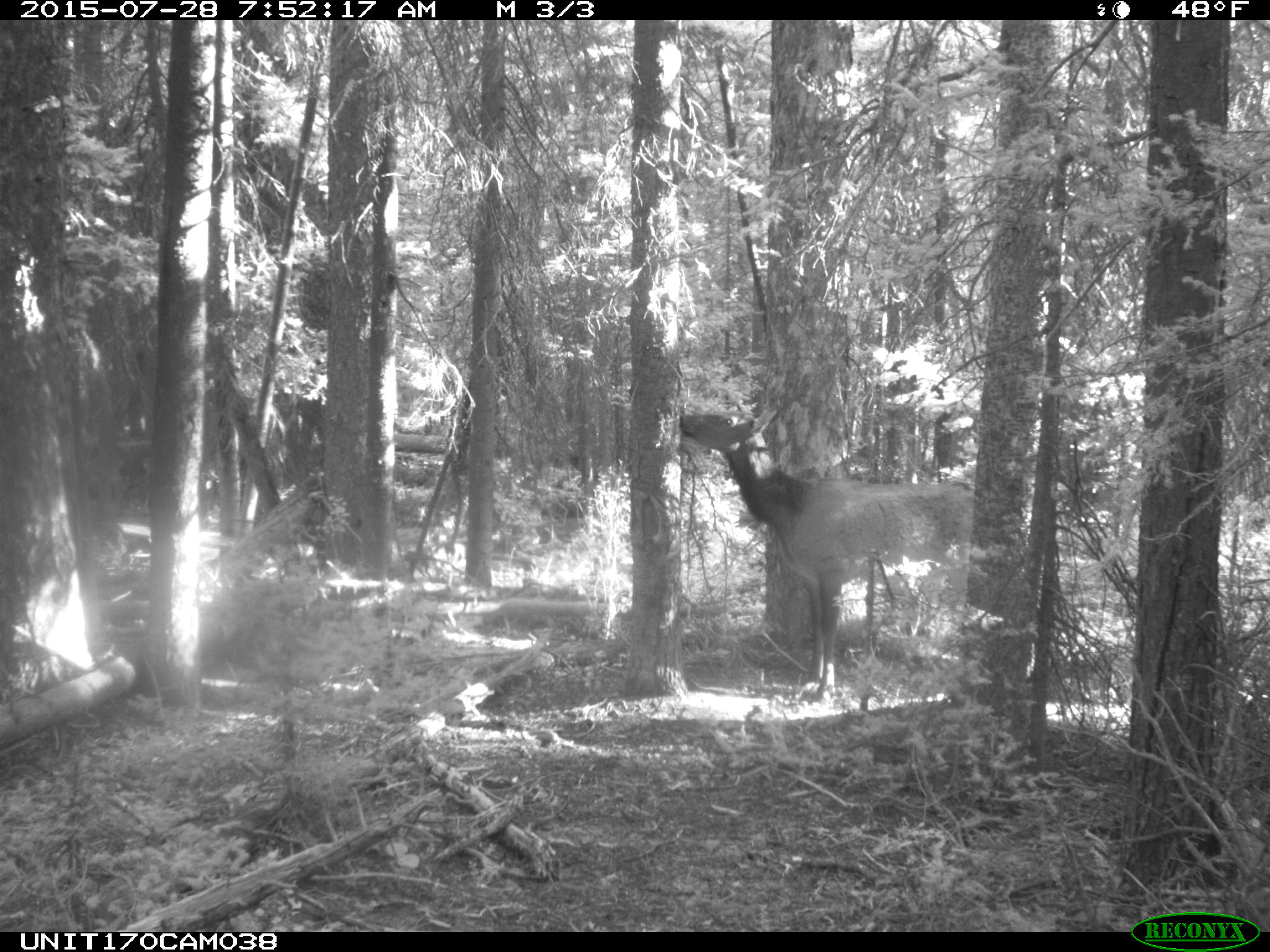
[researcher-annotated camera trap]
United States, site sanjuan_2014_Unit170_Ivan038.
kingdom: Animalia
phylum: Chordata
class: Mammalia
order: Artiodactyla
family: Cervidae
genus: Cervus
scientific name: Cervus elaphus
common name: red deer